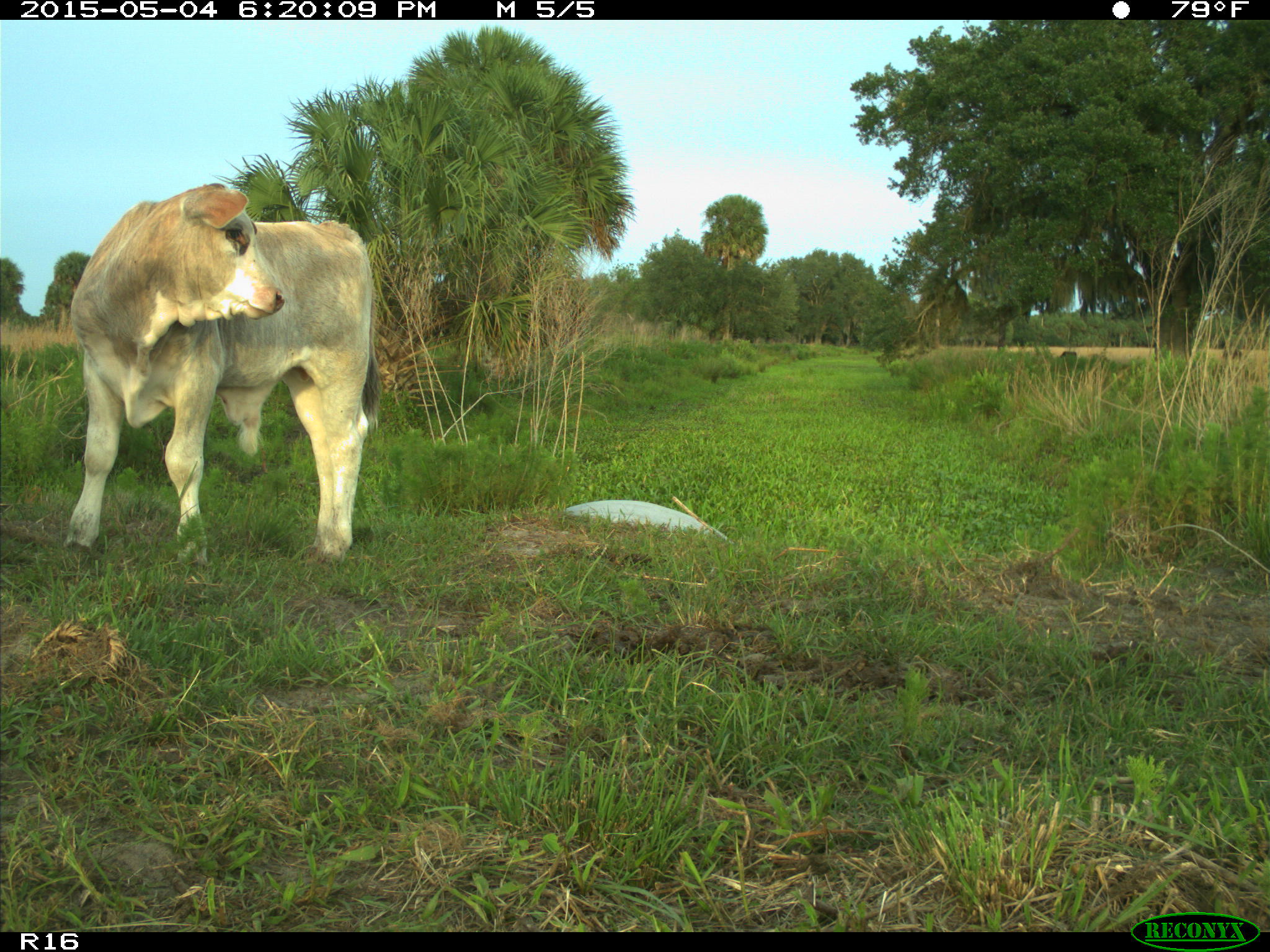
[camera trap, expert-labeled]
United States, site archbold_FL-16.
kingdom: Animalia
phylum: Chordata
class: Mammalia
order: Artiodactyla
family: Bovidae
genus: Bos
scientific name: Bos taurus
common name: domestic cow